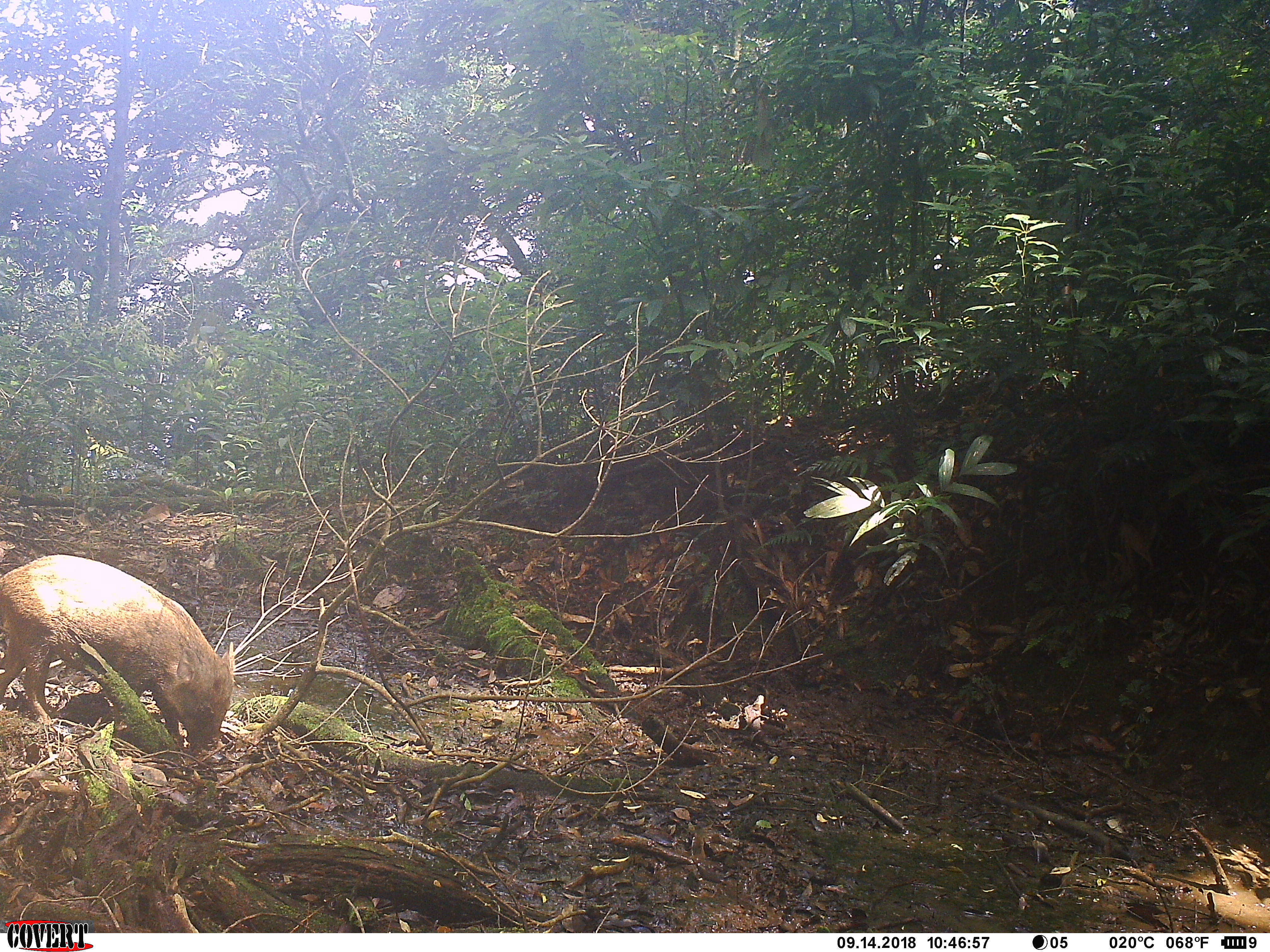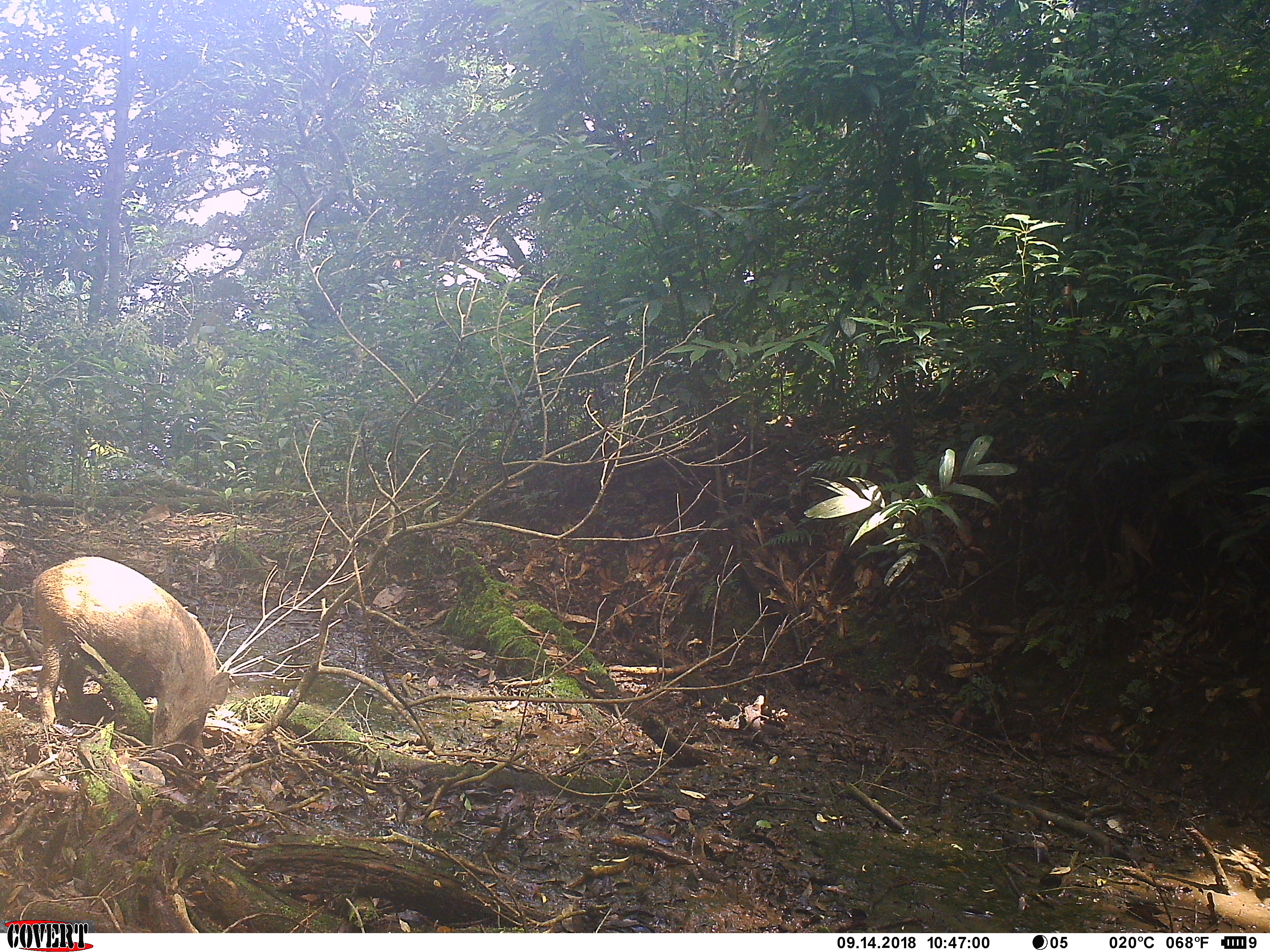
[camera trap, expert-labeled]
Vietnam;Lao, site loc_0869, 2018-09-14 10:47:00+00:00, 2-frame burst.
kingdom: Animalia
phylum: Chordata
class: Mammalia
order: Artiodactyla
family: Suidae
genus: Sus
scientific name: Sus scrofa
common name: eurasian wild pig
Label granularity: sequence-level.